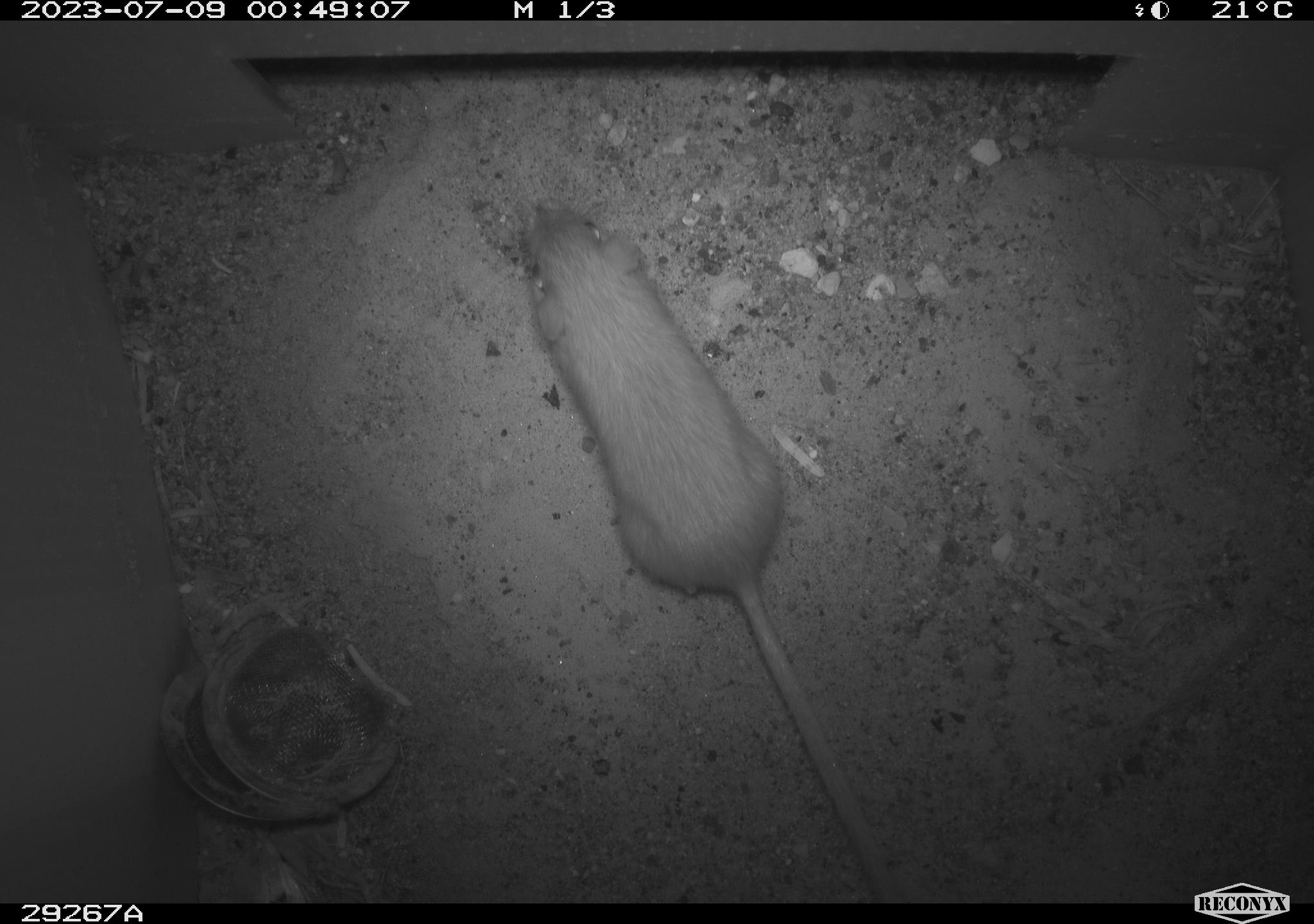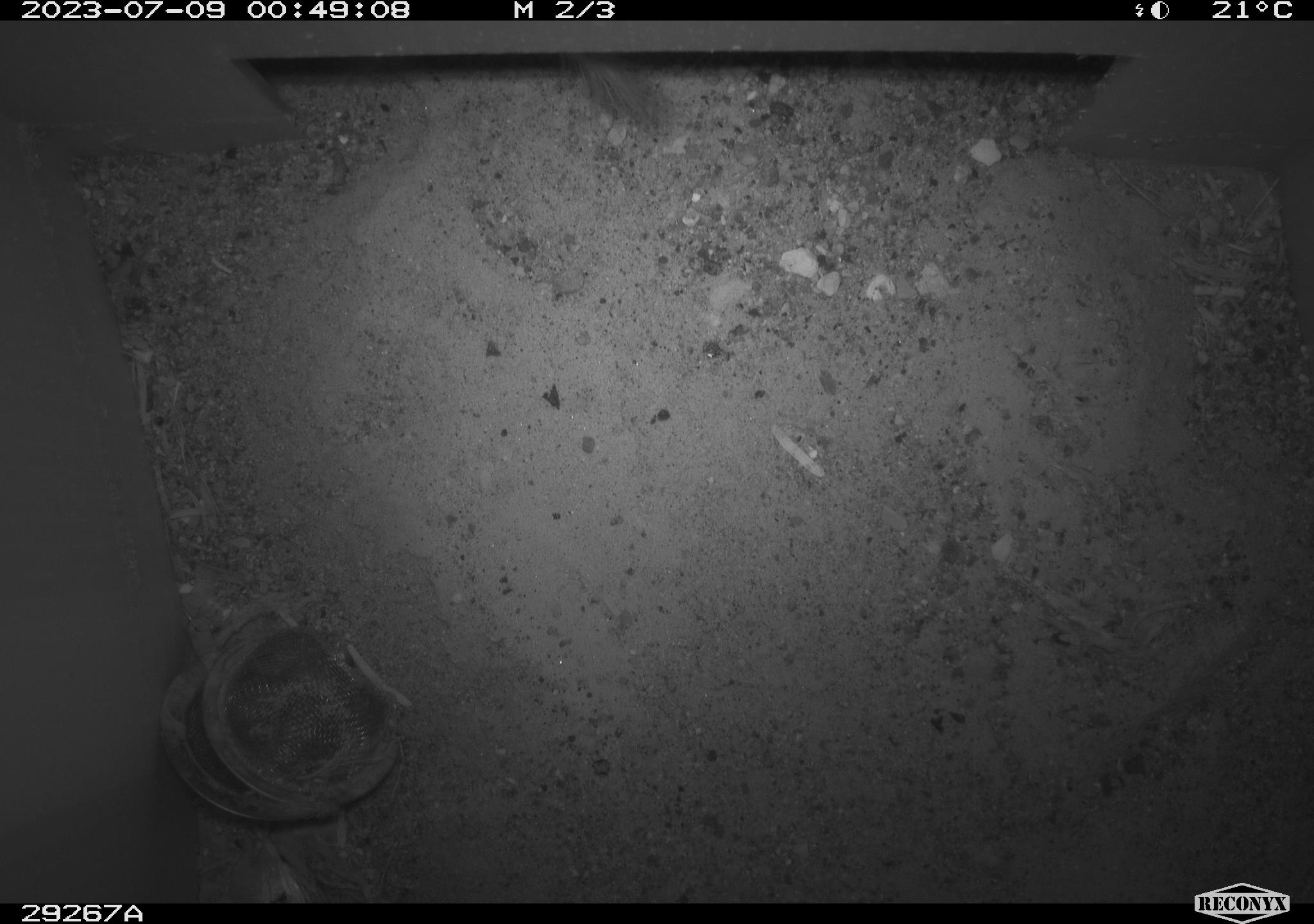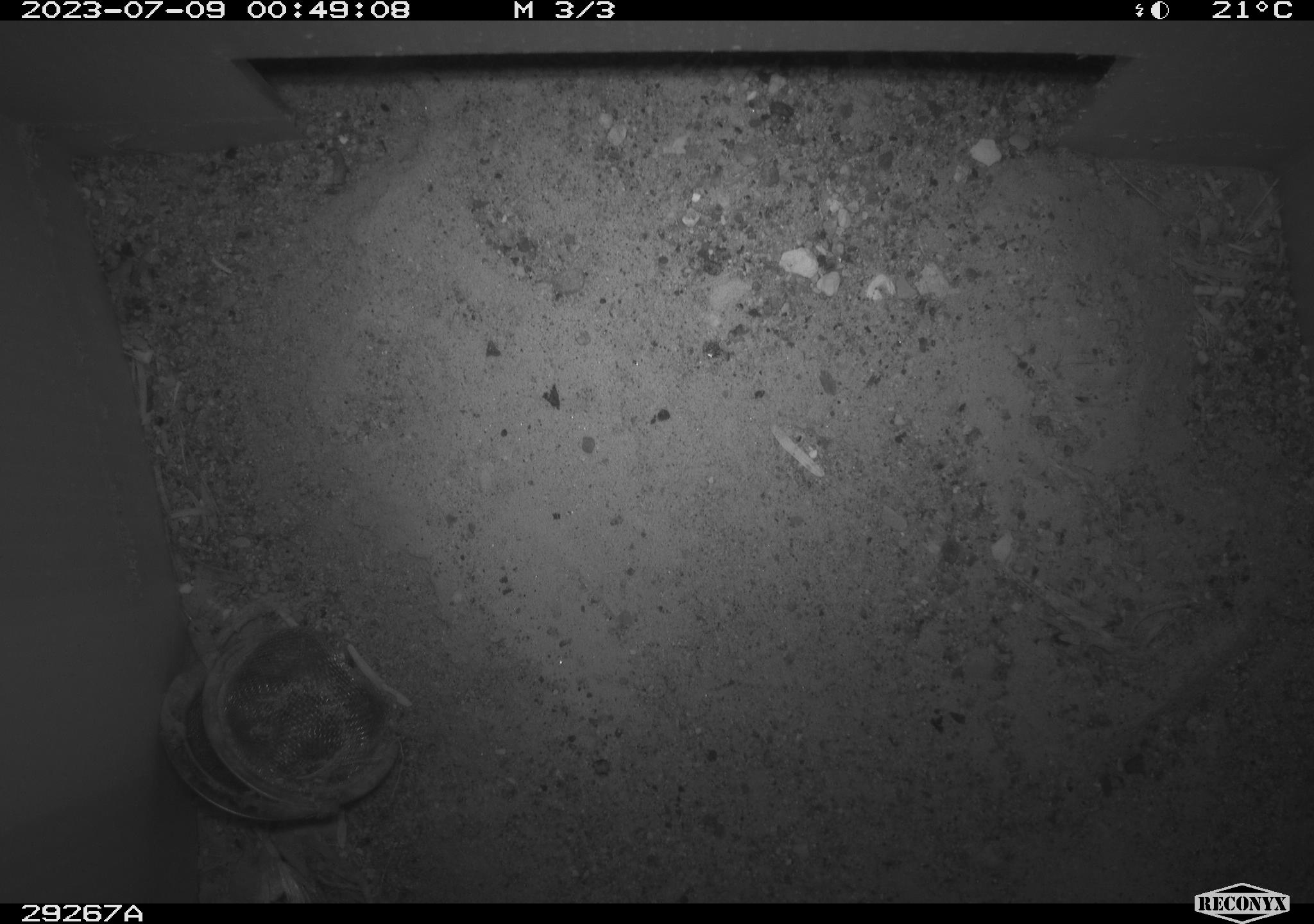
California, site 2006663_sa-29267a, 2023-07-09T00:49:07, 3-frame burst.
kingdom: Animalia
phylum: Chordata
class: Mammalia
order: Rodentia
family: Heteromyidae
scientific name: Heteromyidae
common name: kangaroo rats and pocket mice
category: heteromyidae family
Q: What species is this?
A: Heteromyidae family (kangaroo rats and pocket mice) (Heteromyidae).